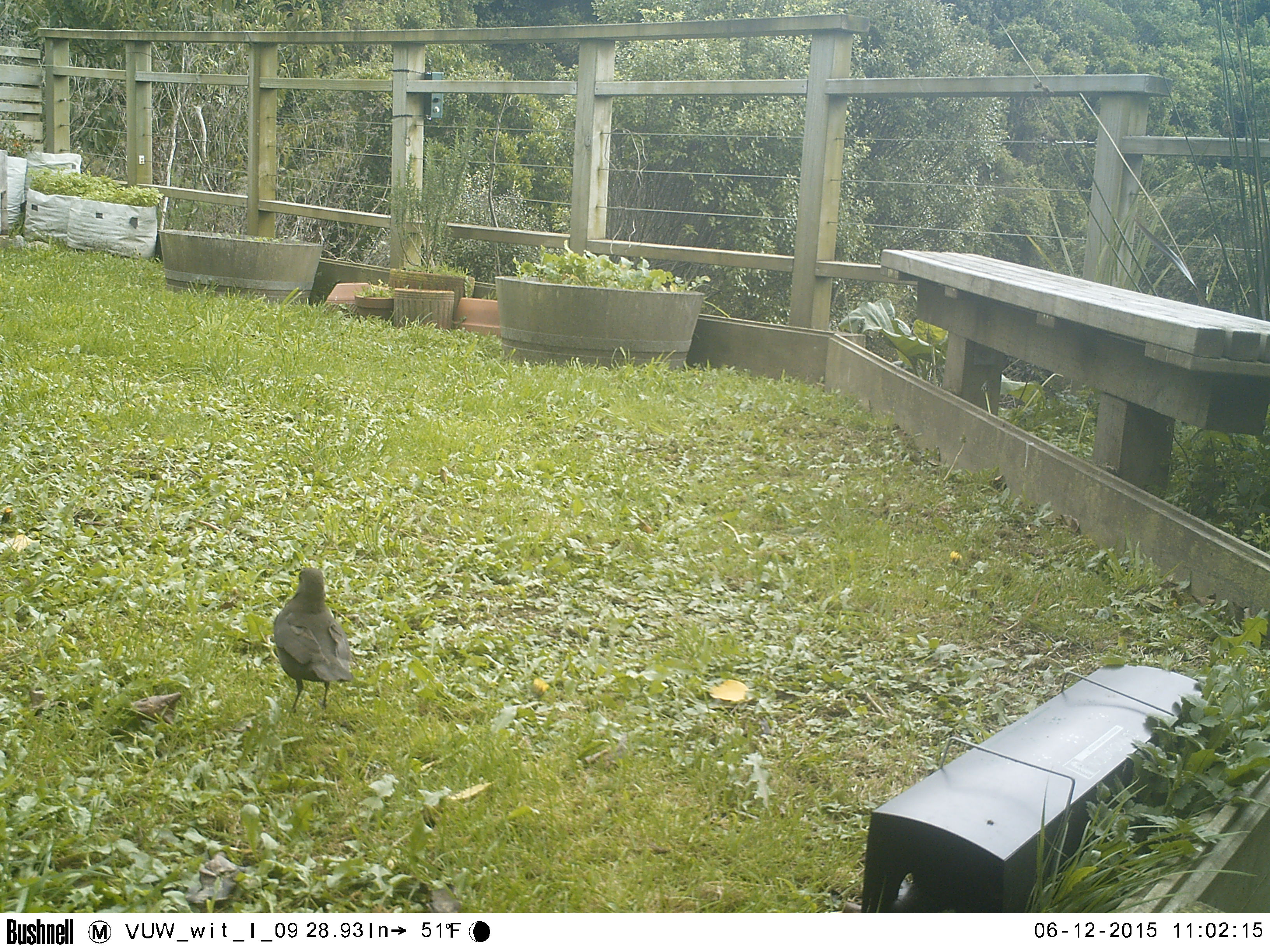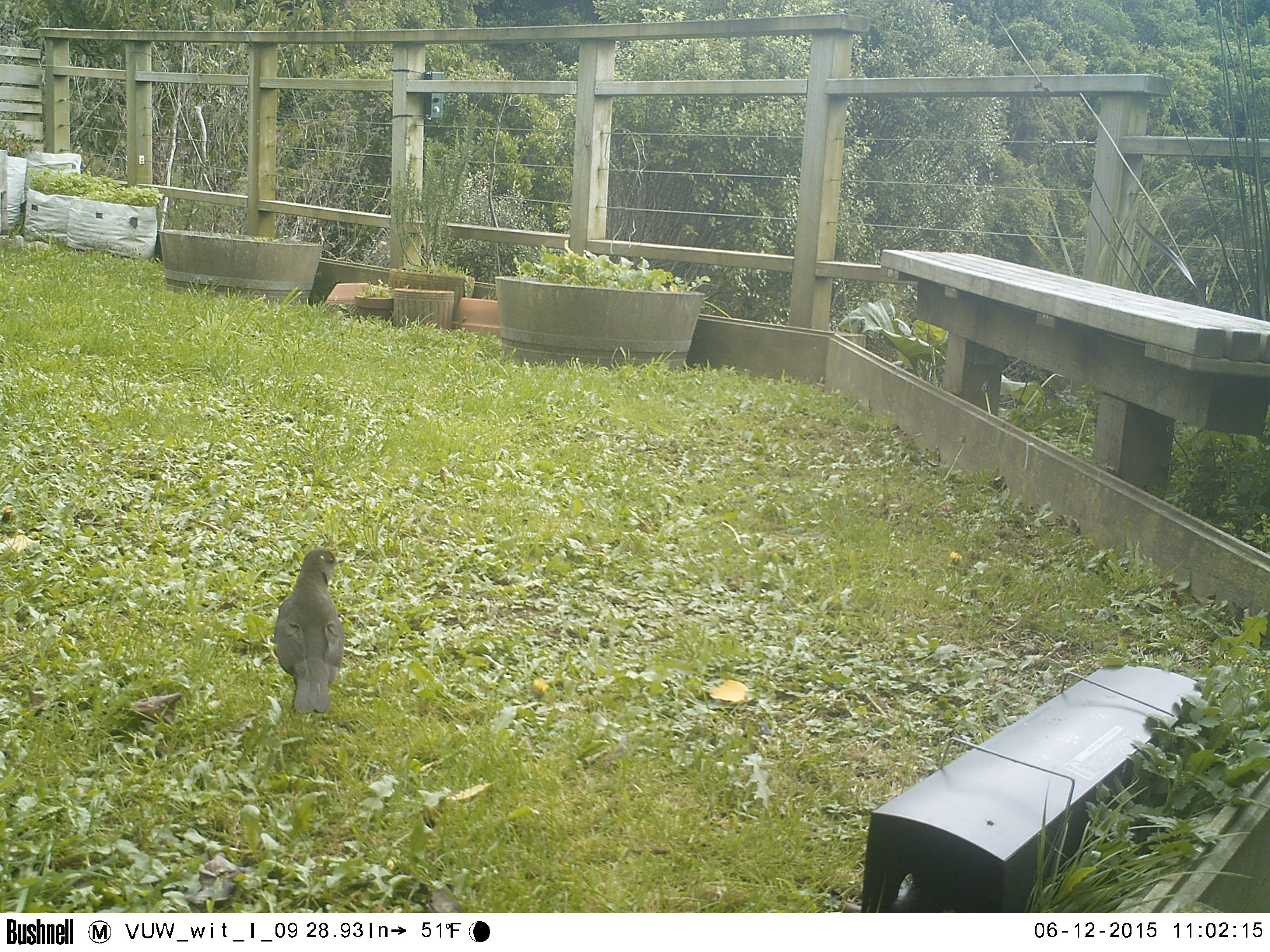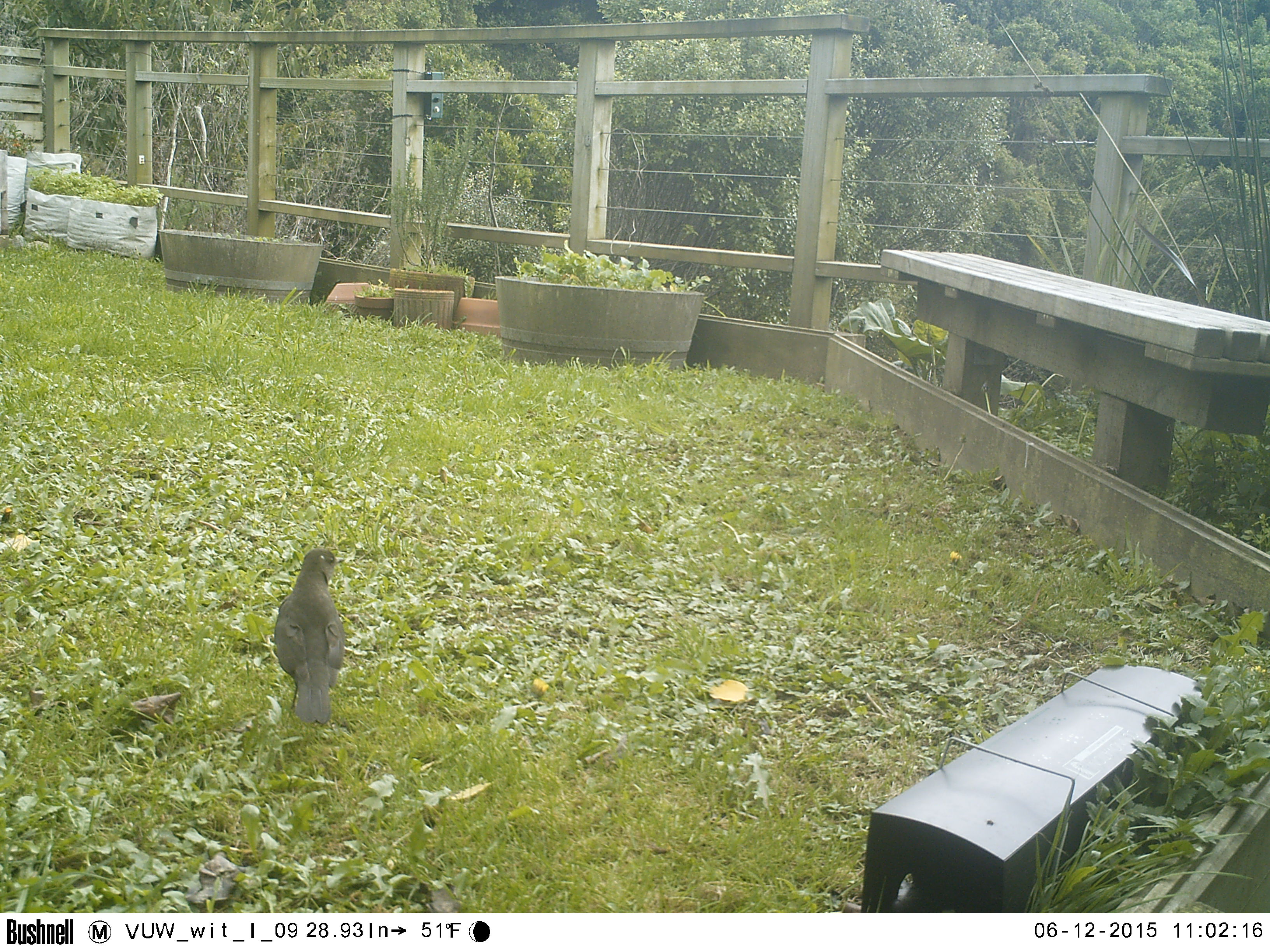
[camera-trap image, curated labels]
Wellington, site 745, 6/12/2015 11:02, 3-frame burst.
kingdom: Animalia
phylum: Chordata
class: Aves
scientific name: Aves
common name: bird